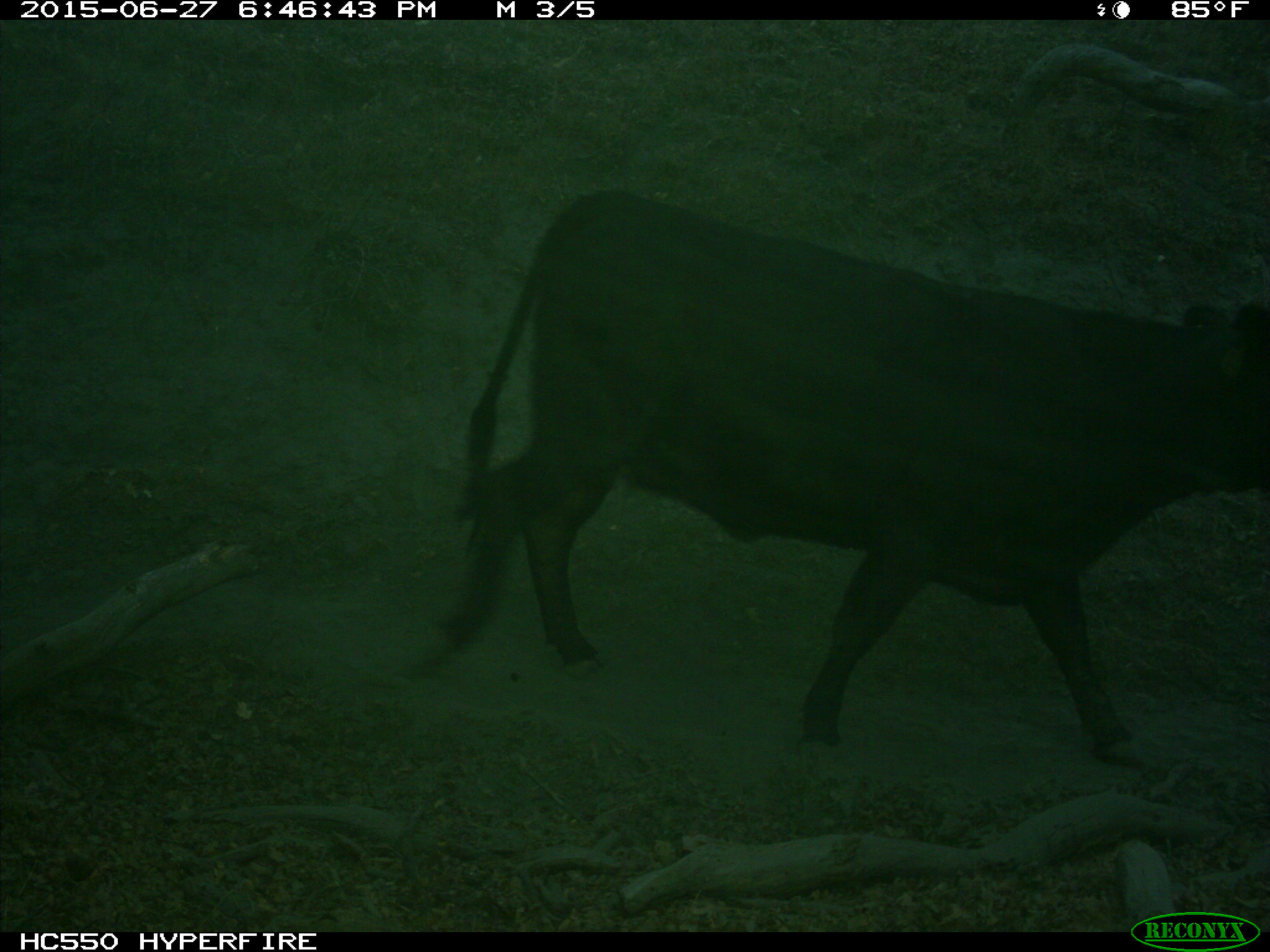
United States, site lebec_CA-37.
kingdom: Animalia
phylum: Chordata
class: Mammalia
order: Artiodactyla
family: Bovidae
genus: Bos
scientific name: Bos taurus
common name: domestic cow